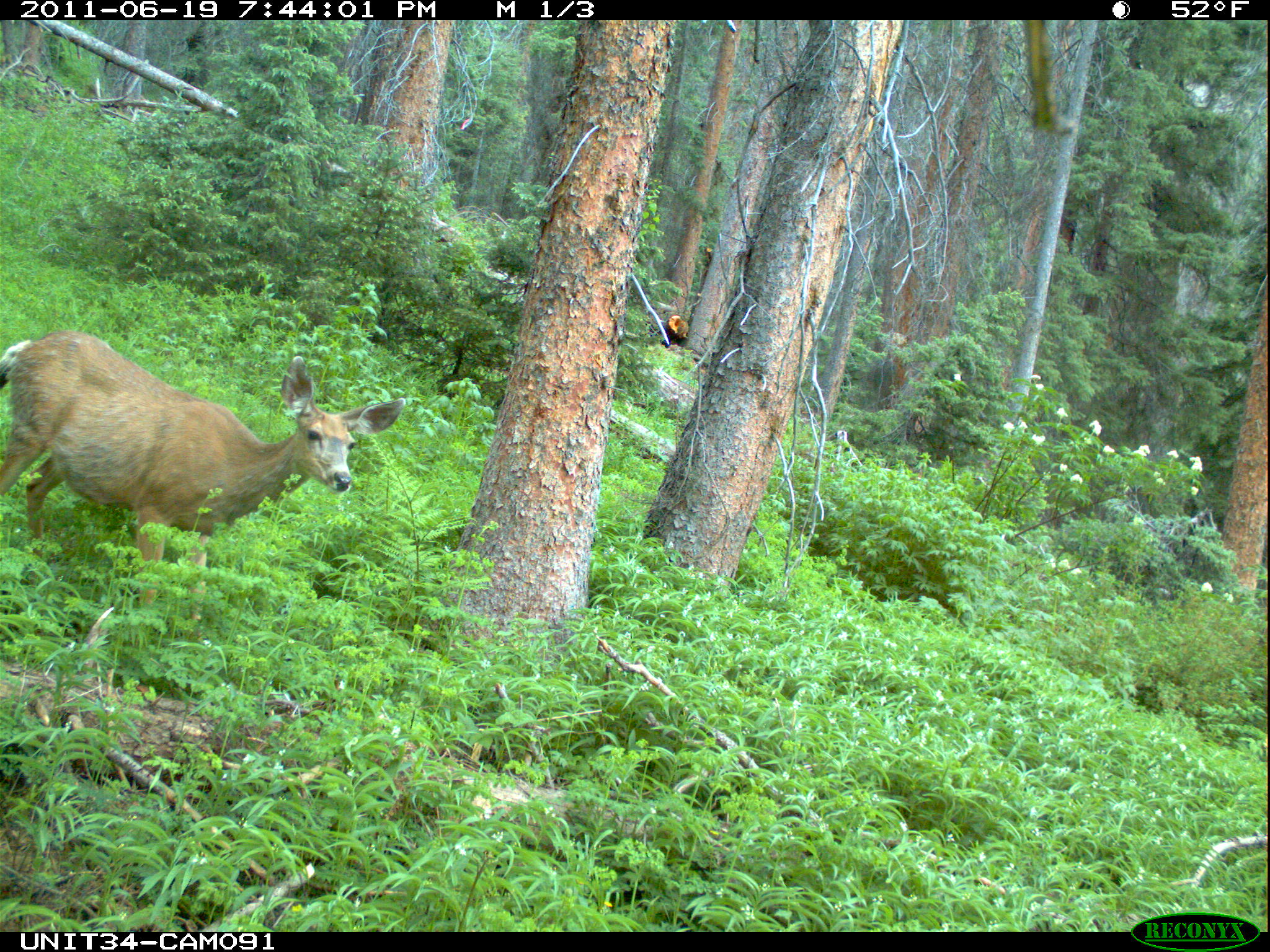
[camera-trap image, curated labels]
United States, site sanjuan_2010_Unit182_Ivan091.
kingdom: Animalia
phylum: Chordata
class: Mammalia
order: Artiodactyla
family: Cervidae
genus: Odocoileus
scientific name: Odocoileus hemionus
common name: mule deer